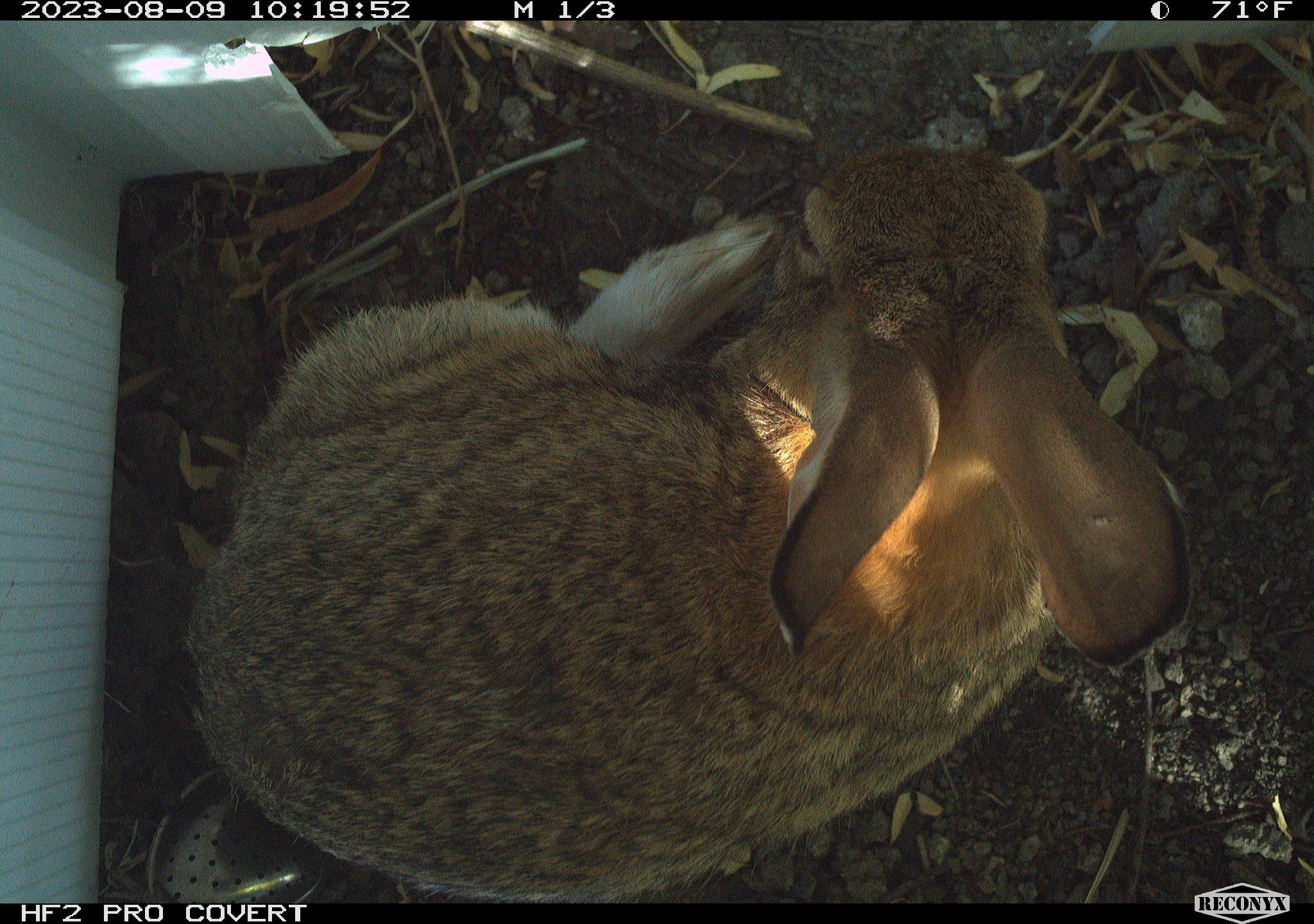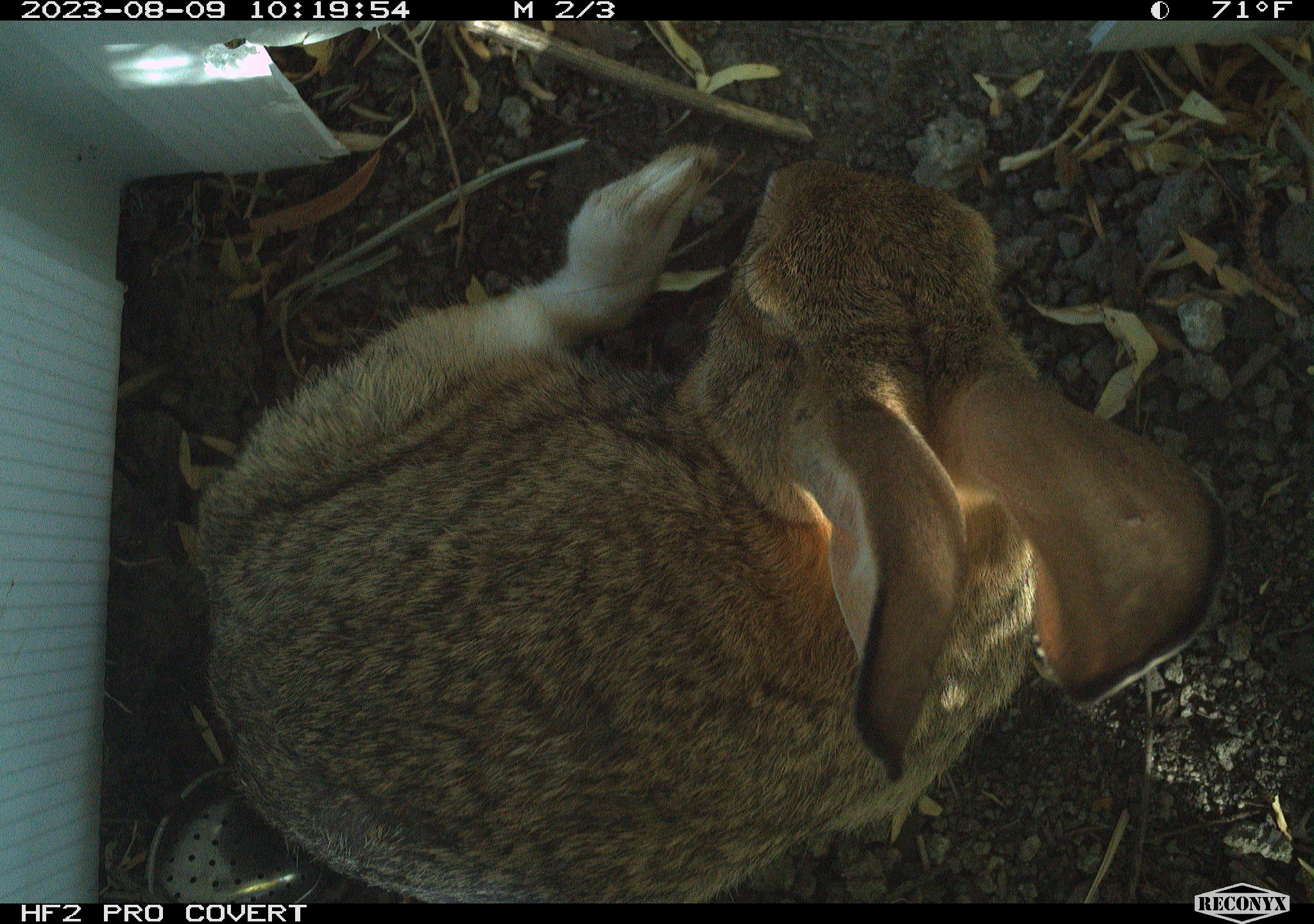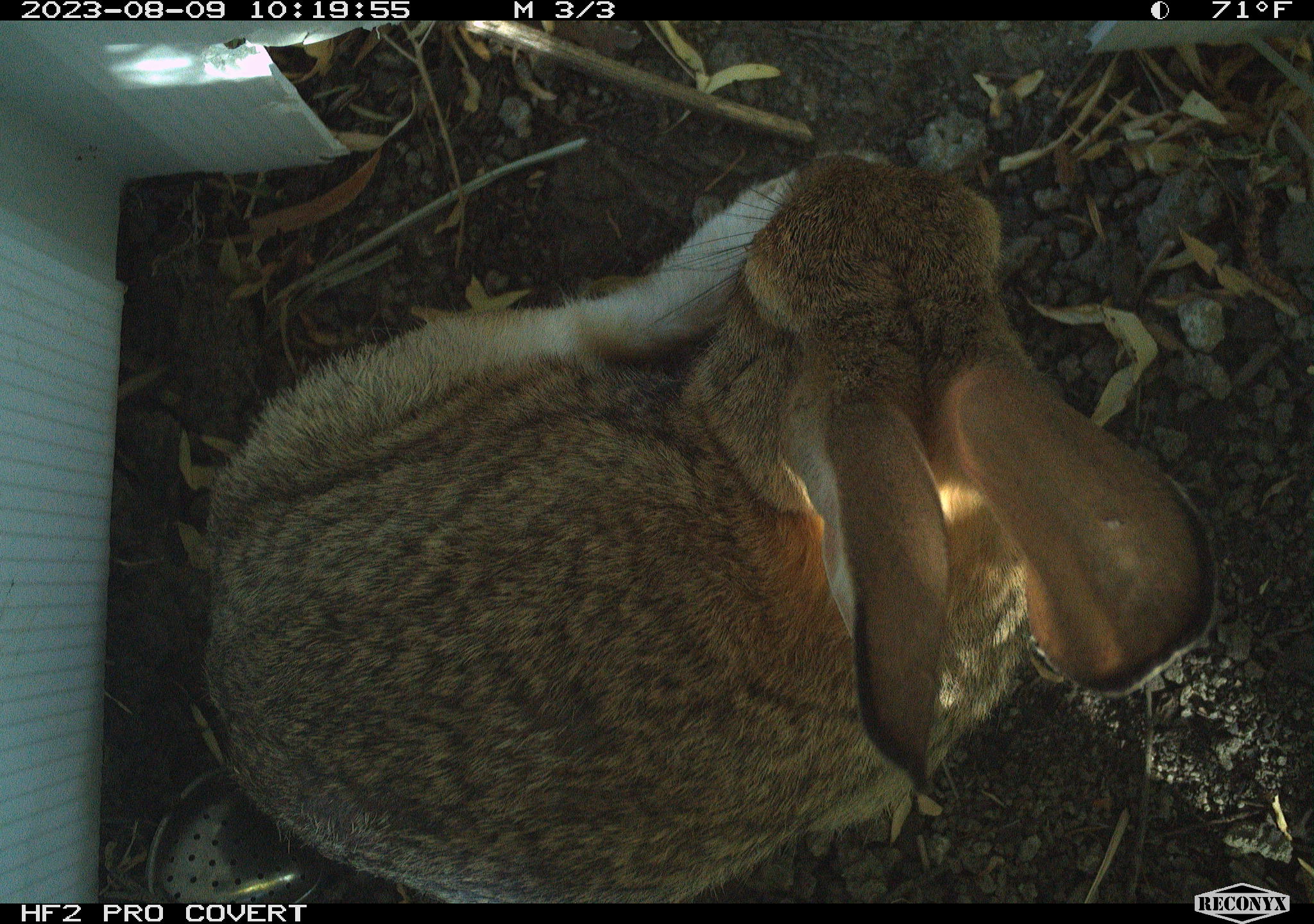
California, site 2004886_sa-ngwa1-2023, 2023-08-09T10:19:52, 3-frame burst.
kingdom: Animalia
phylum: Chordata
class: Mammalia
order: Lagomorpha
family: Leporidae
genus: Sylvilagus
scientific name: Sylvilagus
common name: cottontail rabbits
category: sylvilagus species